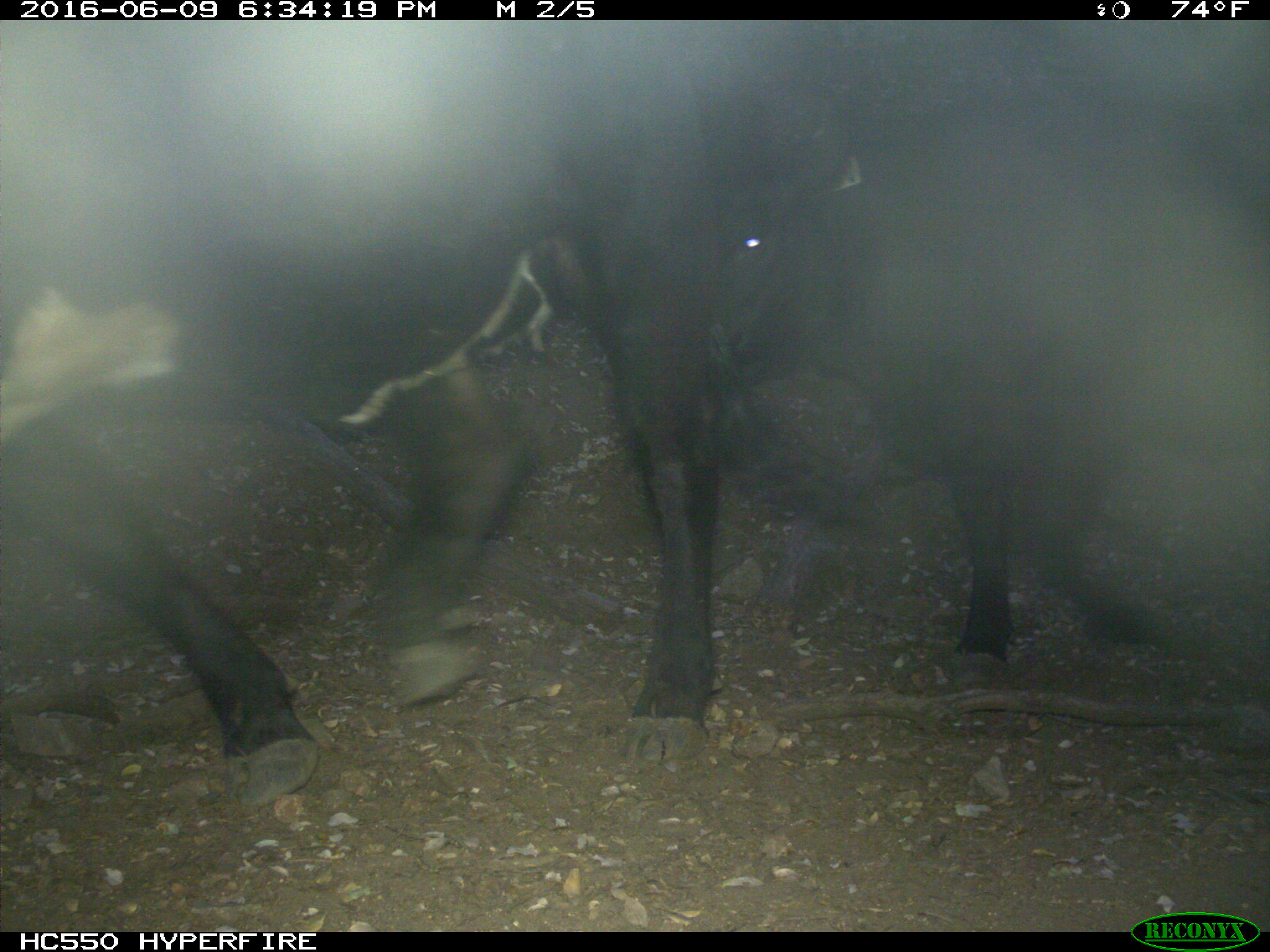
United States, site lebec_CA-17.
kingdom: Animalia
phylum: Chordata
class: Mammalia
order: Artiodactyla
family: Bovidae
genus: Bos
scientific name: Bos taurus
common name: domestic cow